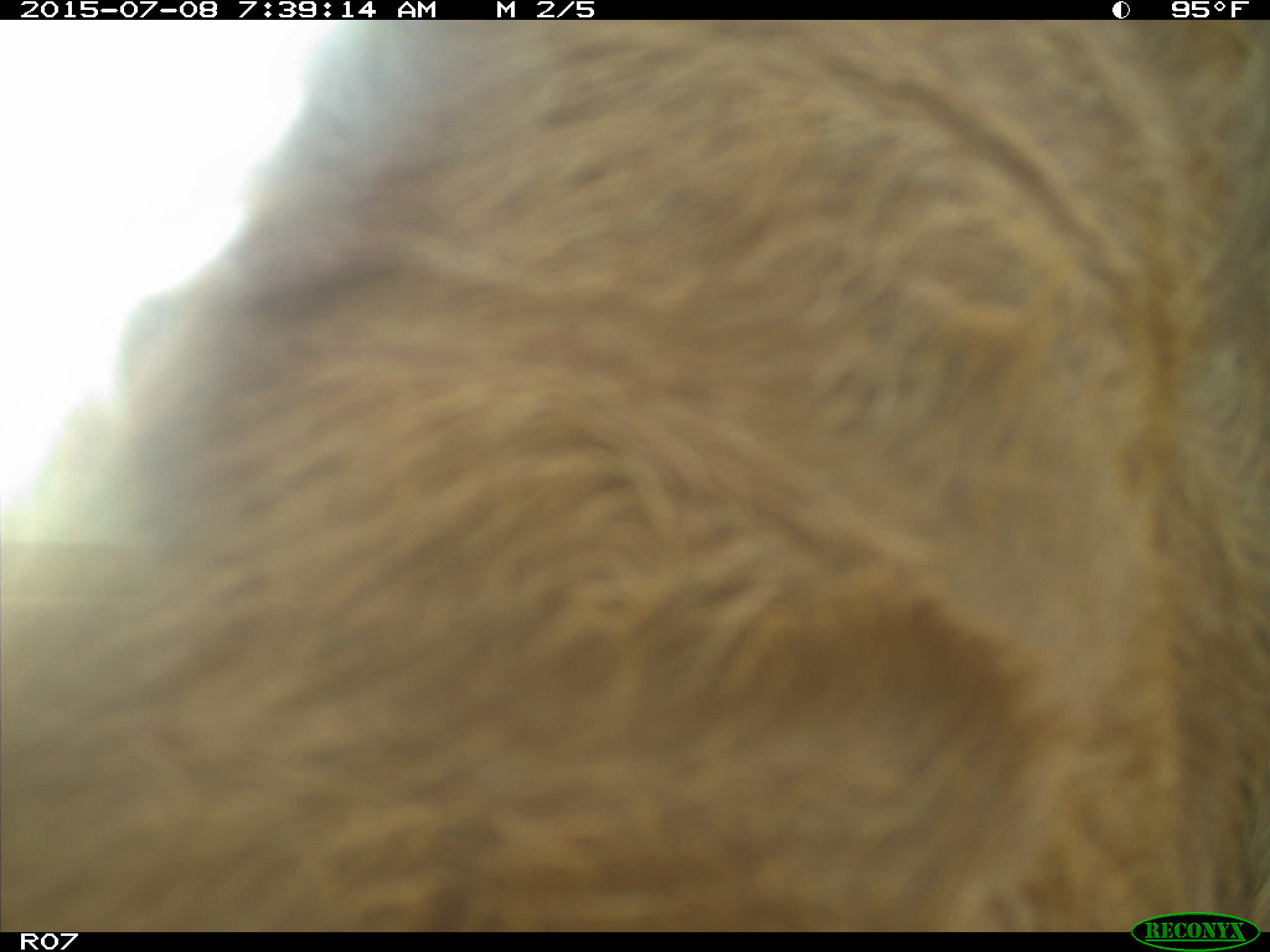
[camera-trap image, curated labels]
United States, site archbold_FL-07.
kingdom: Animalia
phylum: Chordata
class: Mammalia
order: Artiodactyla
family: Bovidae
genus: Bos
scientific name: Bos taurus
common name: domestic cow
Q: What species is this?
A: Bos taurus (domestic cow).